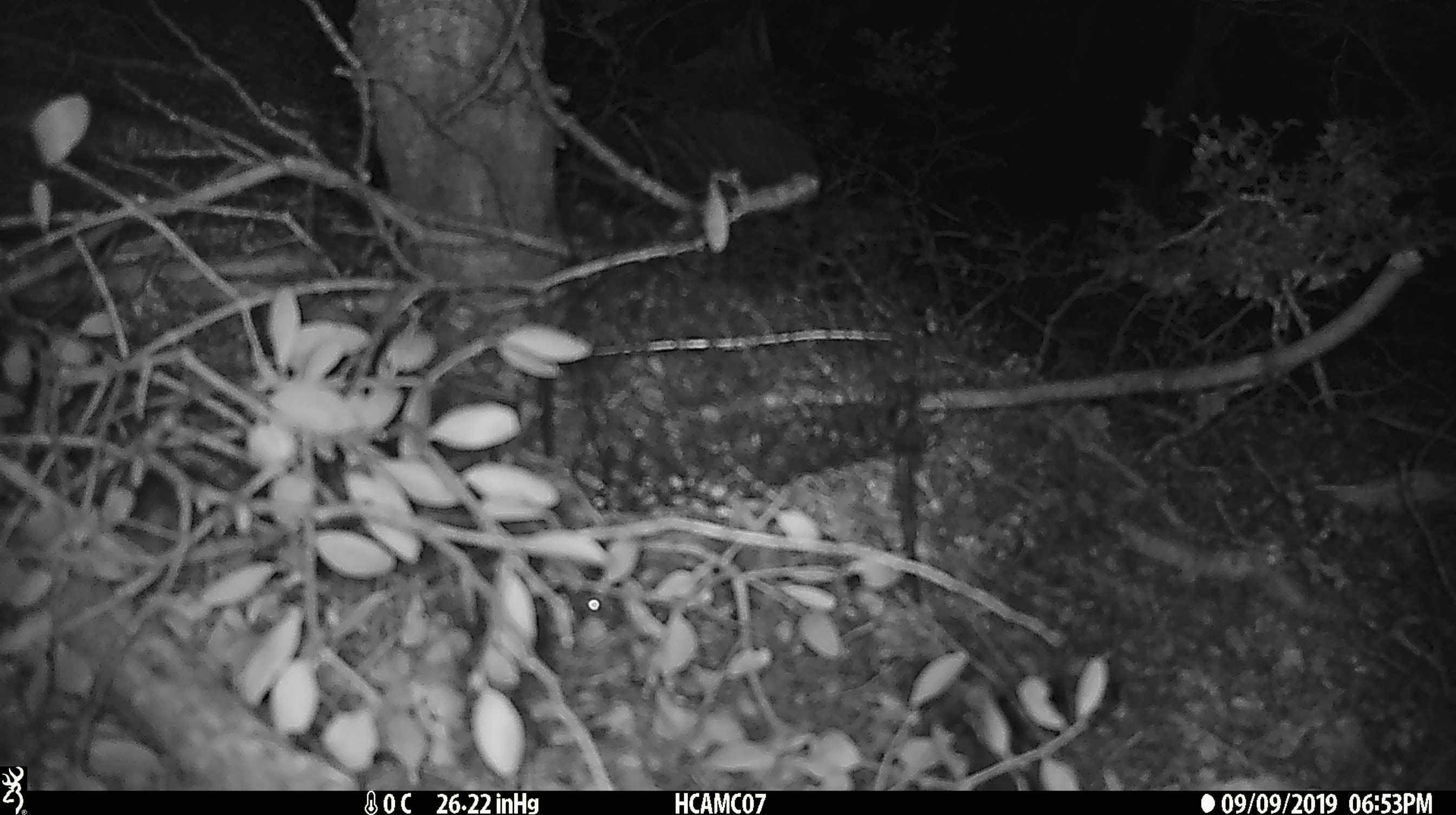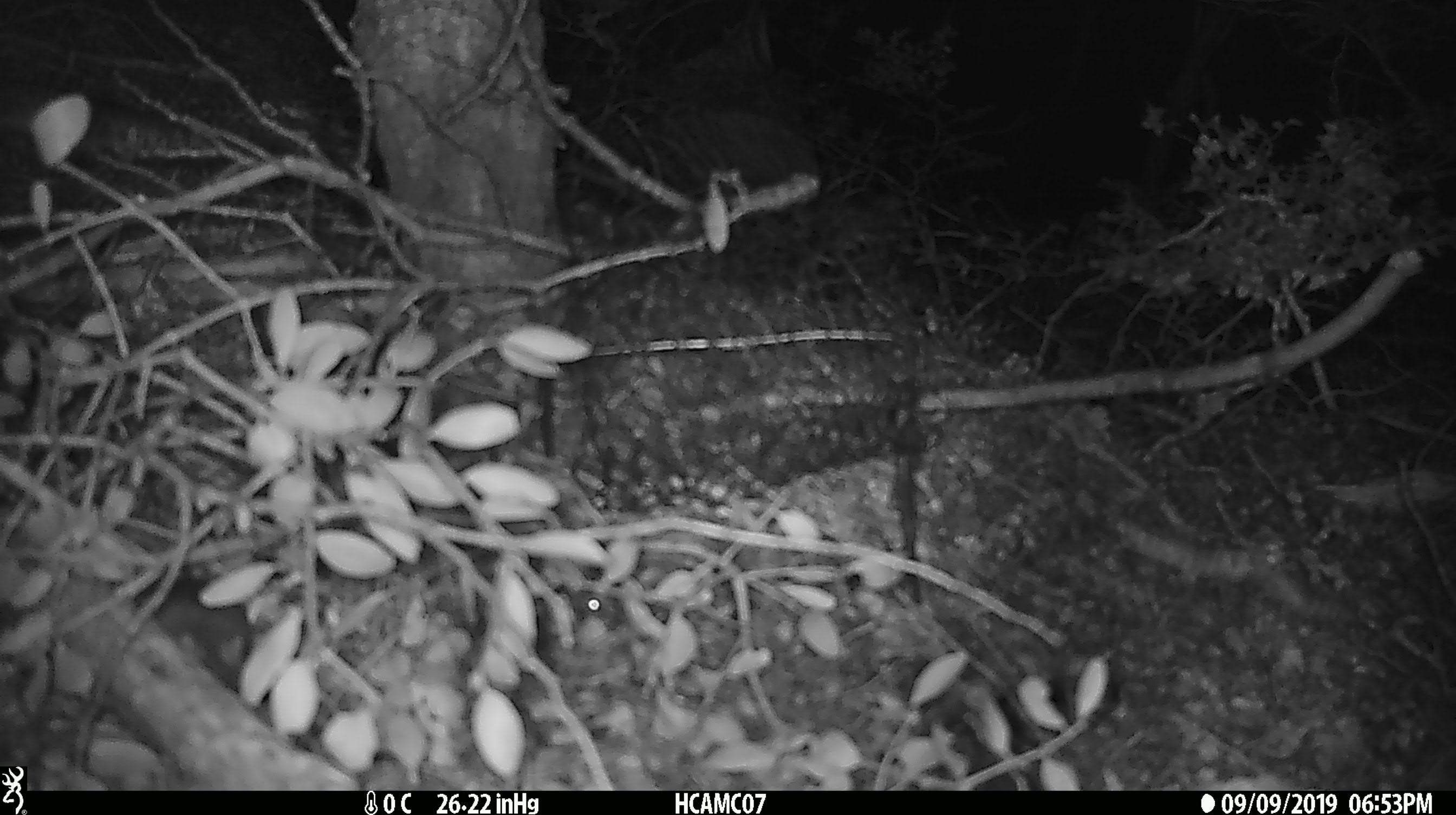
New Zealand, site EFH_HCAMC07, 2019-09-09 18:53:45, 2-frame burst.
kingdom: Animalia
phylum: Chordata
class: Mammalia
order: Rodentia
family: Muridae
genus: Mus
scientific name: Mus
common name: mouse